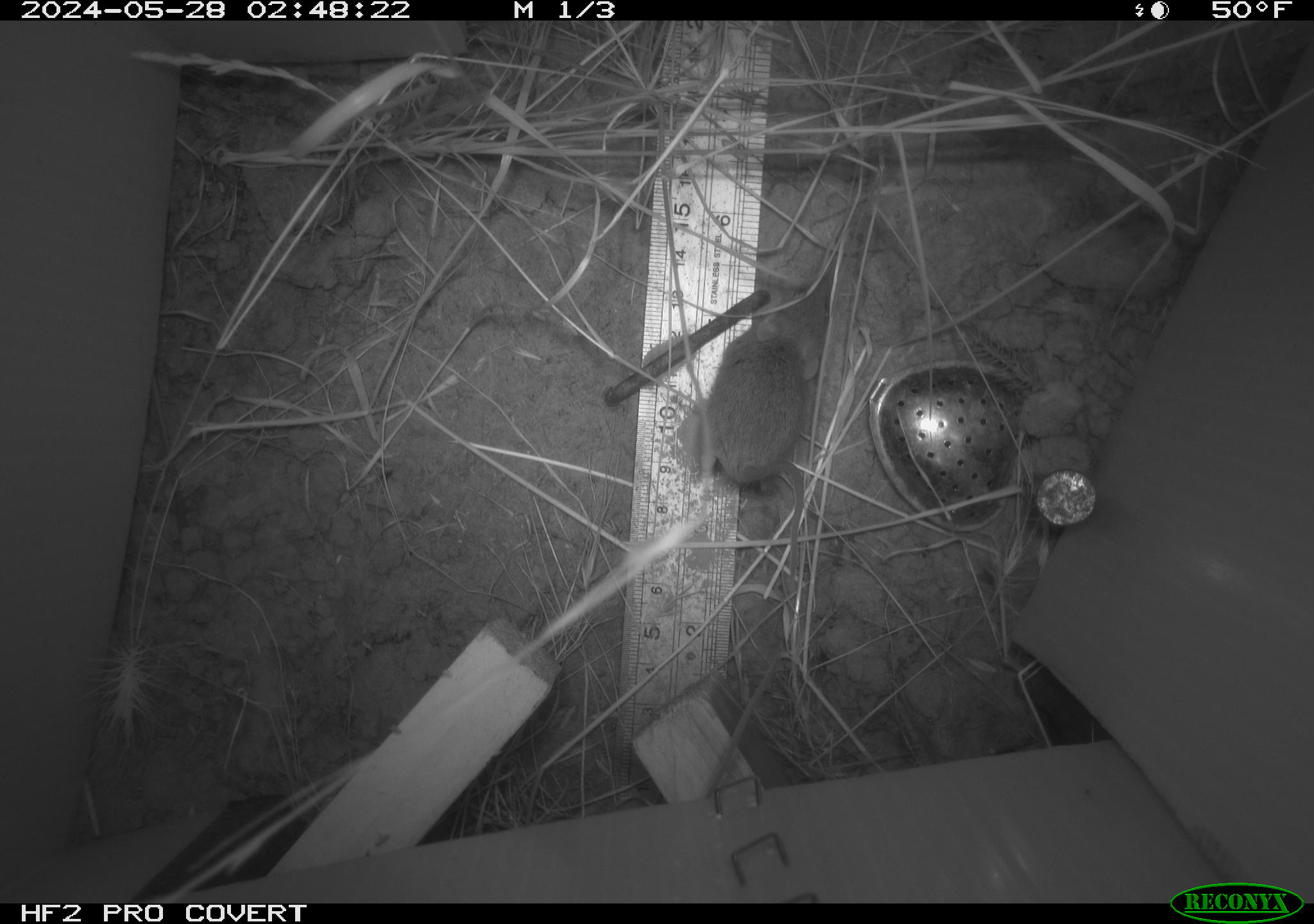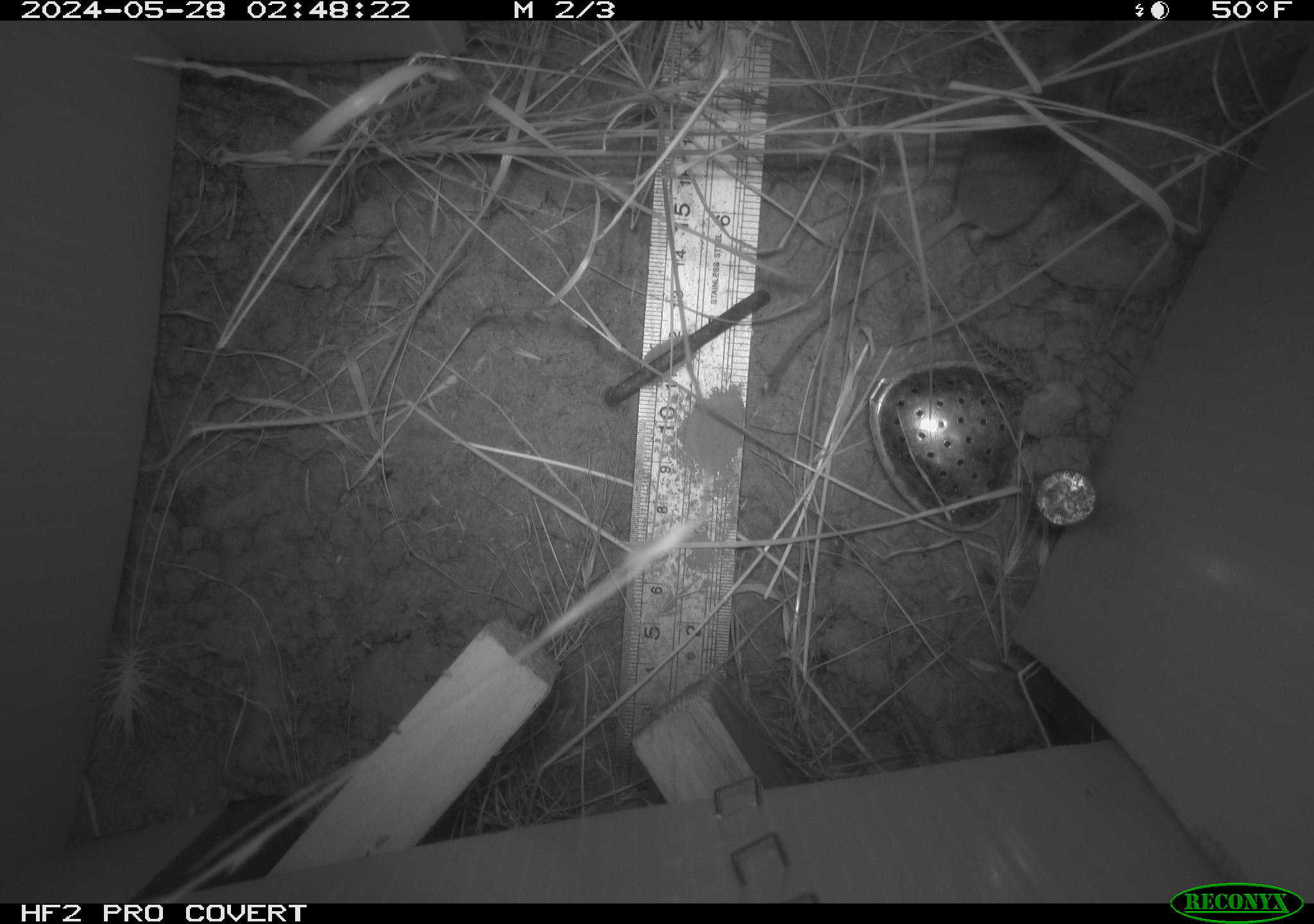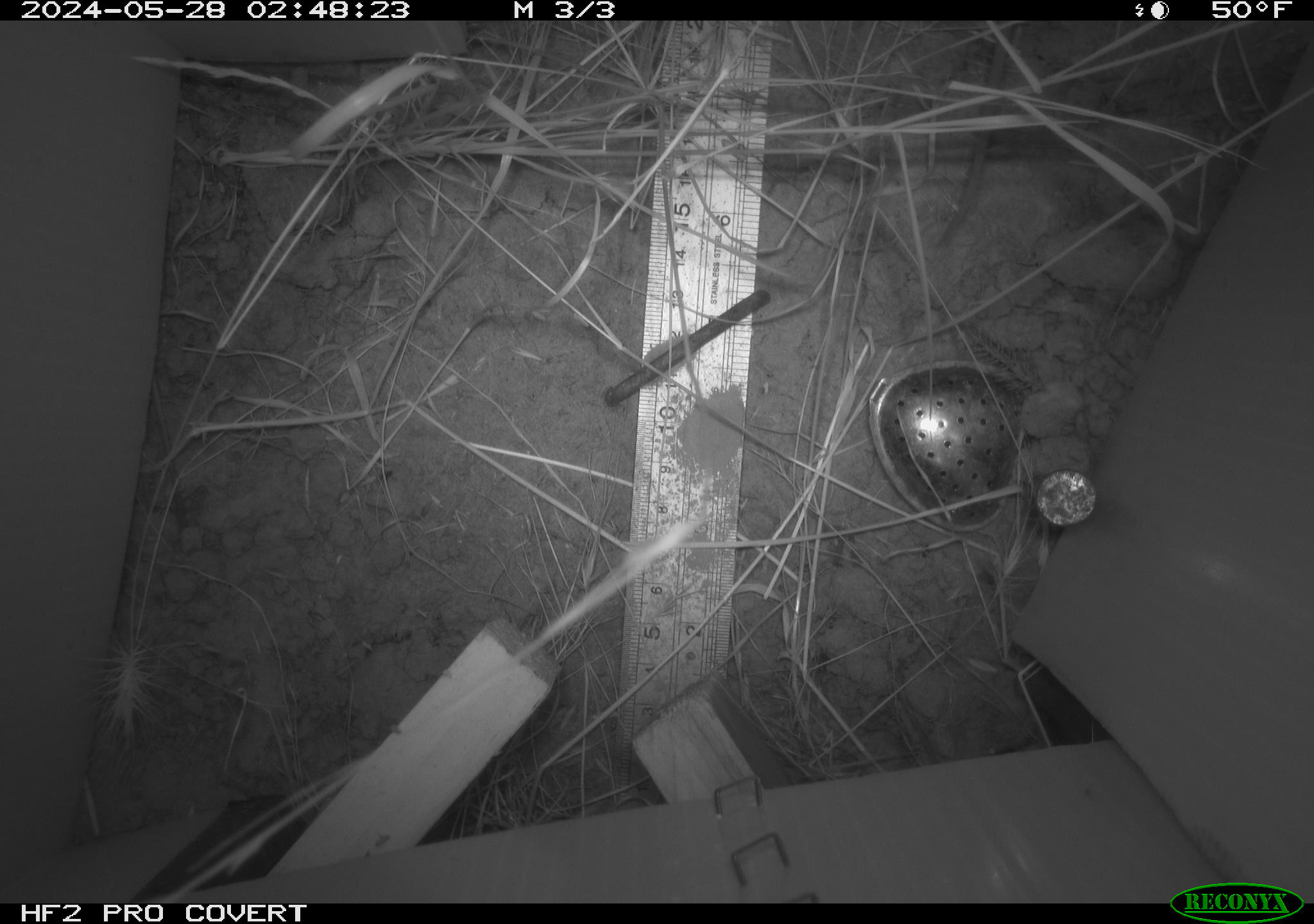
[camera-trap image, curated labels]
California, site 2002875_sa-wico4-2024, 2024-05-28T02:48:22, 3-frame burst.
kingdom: Animalia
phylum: Chordata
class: Mammalia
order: Rodentia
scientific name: Rodentia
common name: mouse species